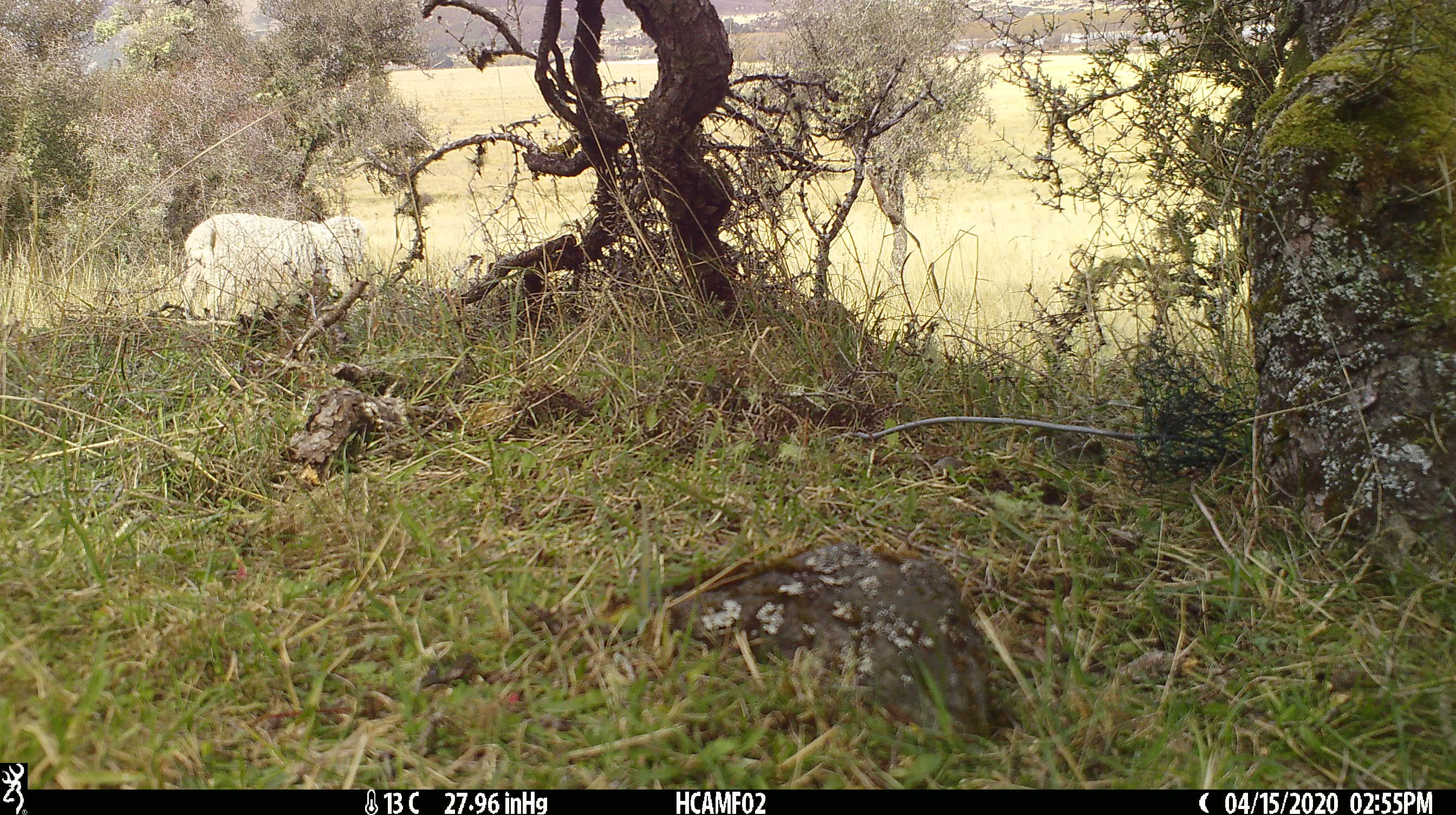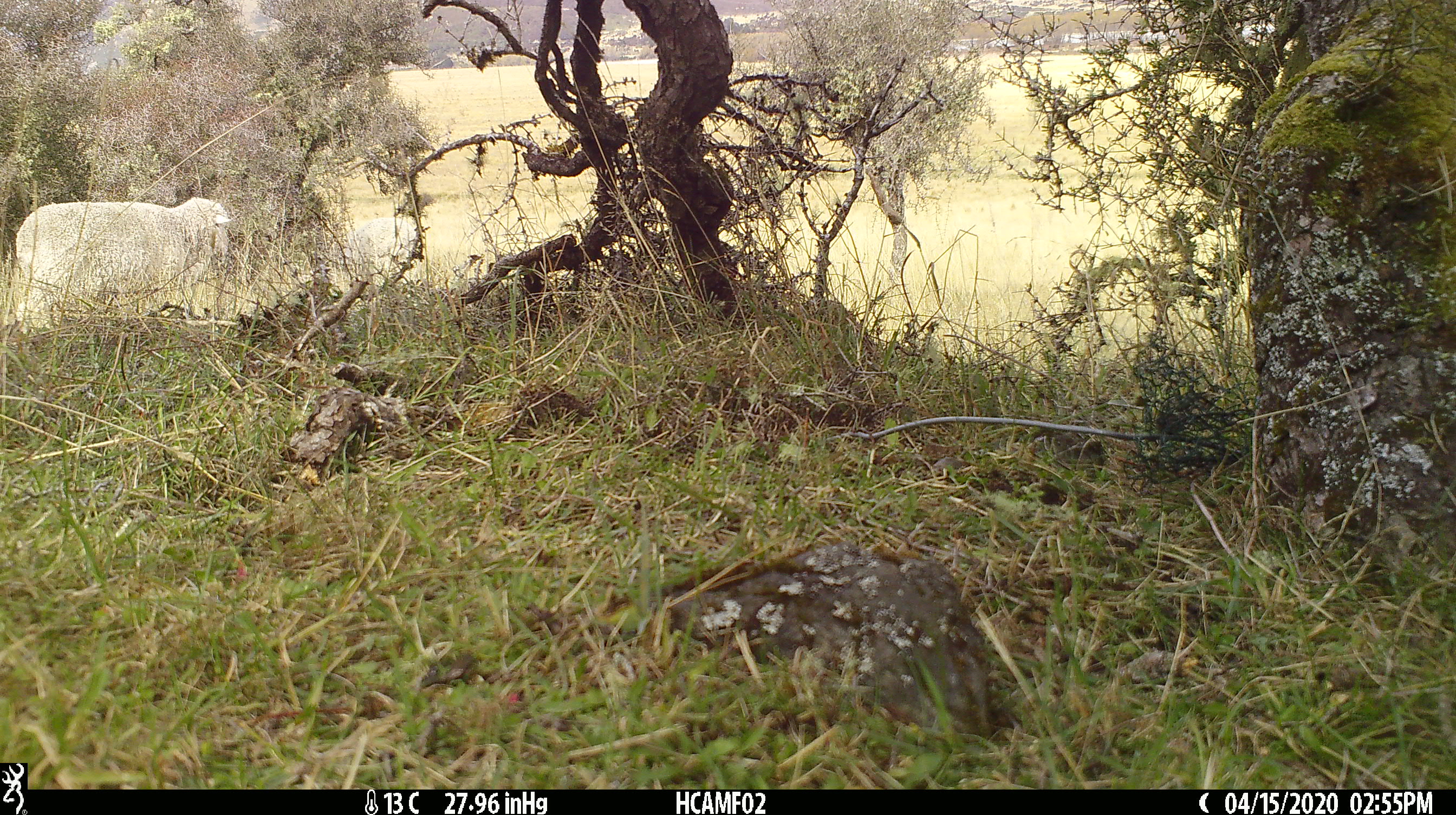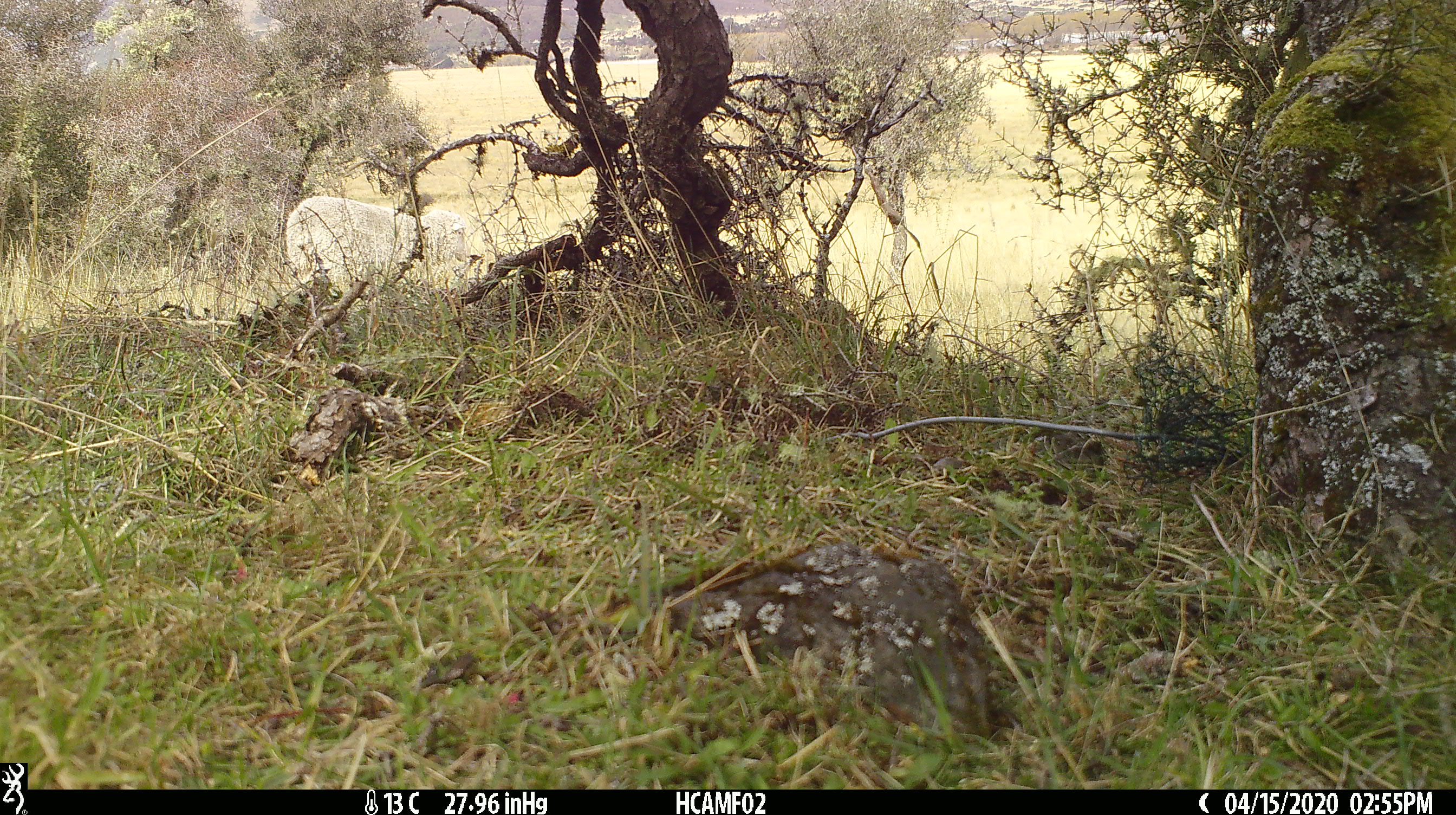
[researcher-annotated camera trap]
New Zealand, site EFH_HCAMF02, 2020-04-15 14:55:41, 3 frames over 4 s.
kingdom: Animalia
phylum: Chordata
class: Mammalia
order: Artiodactyla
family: Bovidae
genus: Ovis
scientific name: Ovis aries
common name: domestic sheep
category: sheep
Sheep (domestic sheep) (Ovis aries).